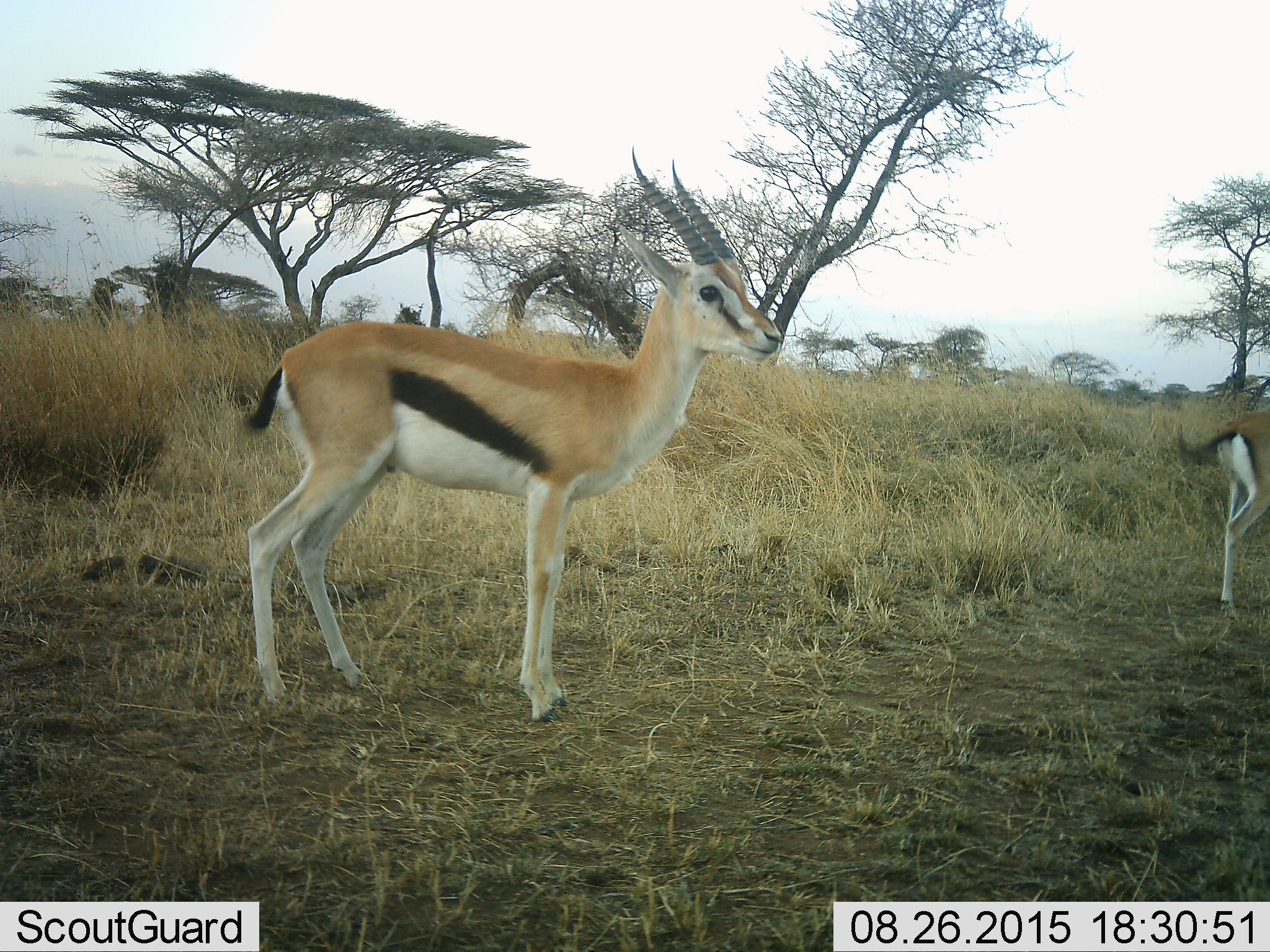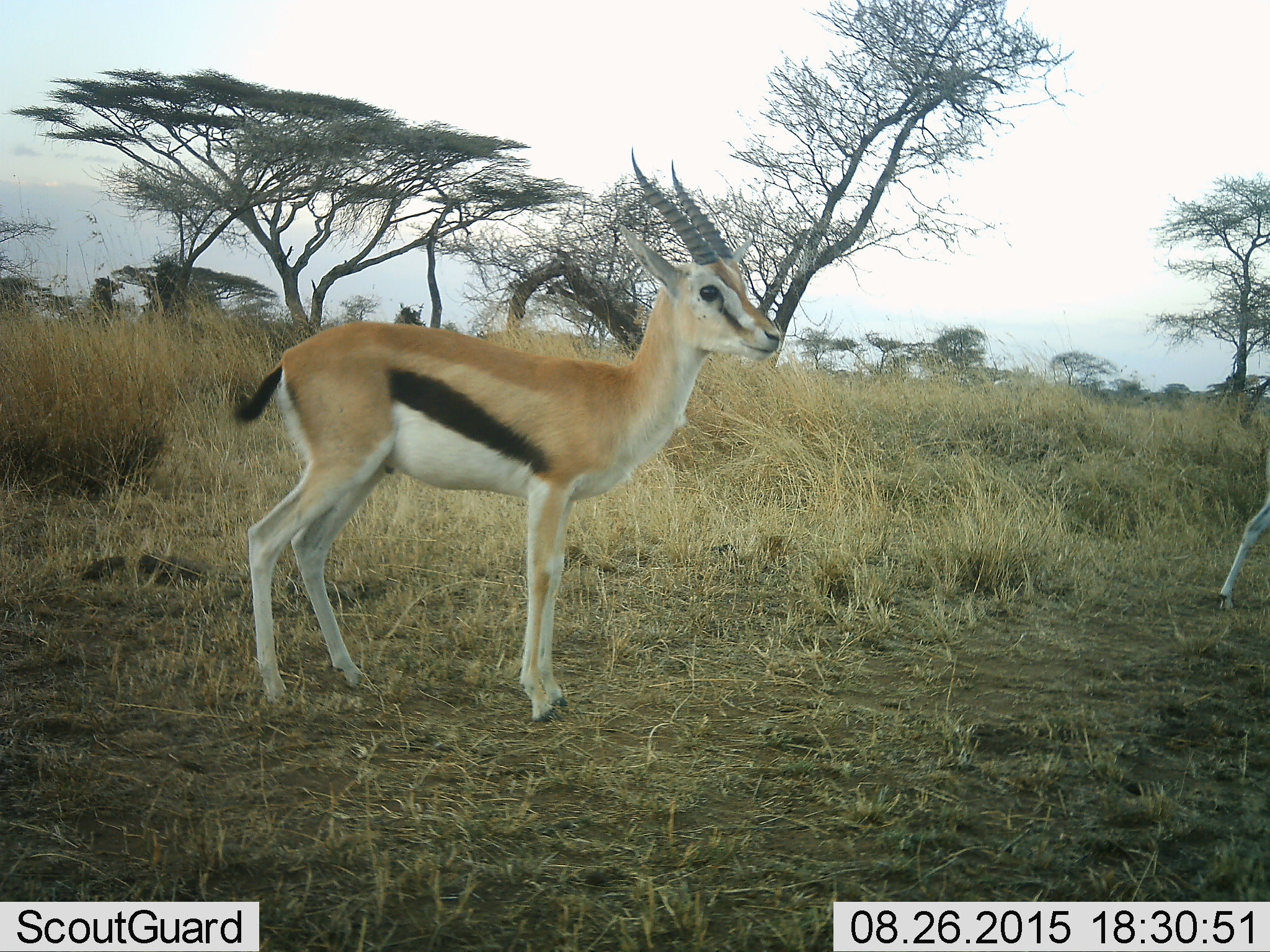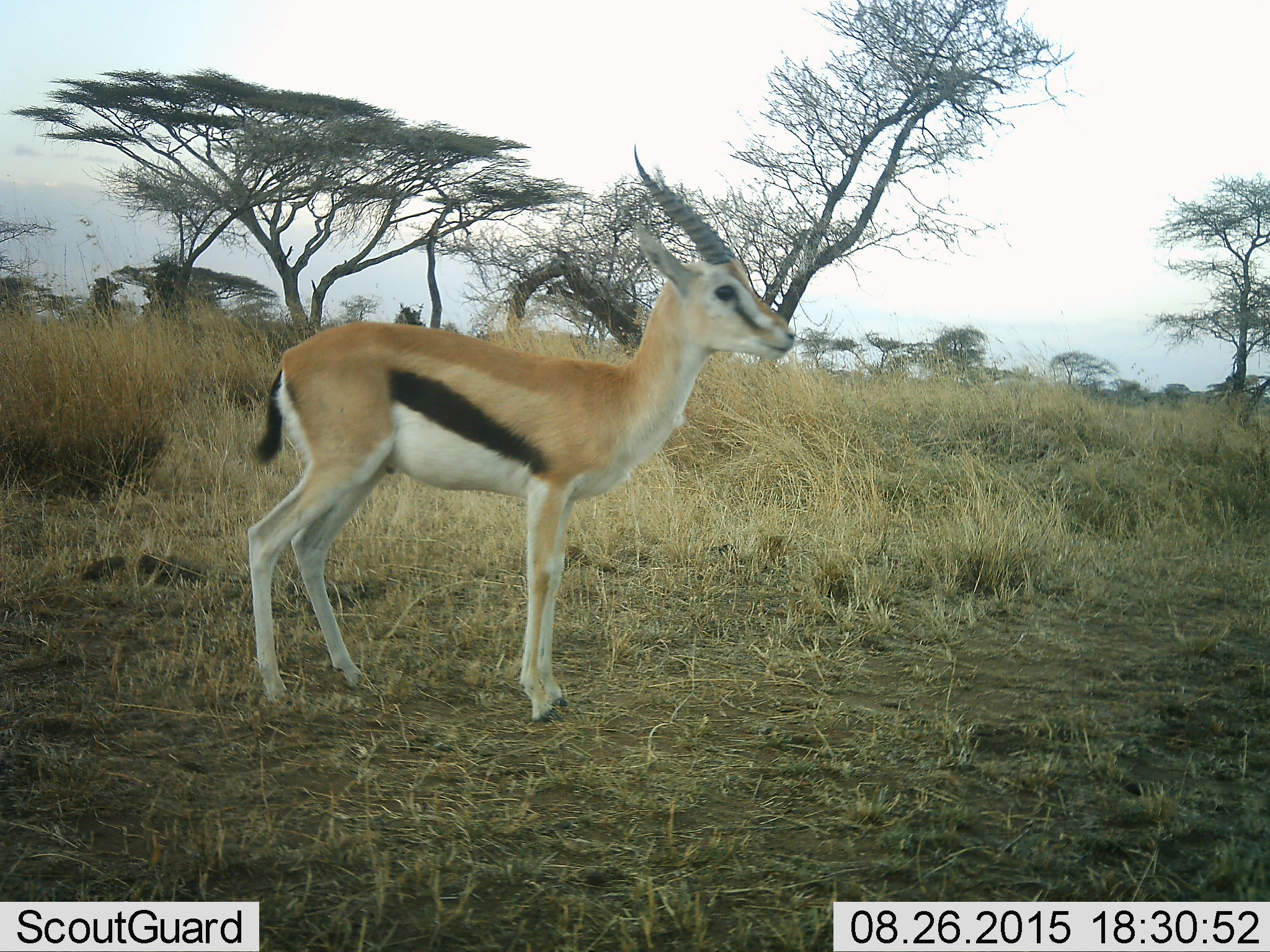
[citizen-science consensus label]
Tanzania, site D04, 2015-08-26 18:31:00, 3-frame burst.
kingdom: Animalia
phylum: Chordata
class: Mammalia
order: Artiodactyla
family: Bovidae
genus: Eudorcas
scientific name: Eudorcas thomsonii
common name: thomson's gazelle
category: gazellethomsons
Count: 2.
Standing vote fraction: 94%.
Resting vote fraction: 0%.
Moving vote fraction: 61%.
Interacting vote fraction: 0%.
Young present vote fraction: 0%.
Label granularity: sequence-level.